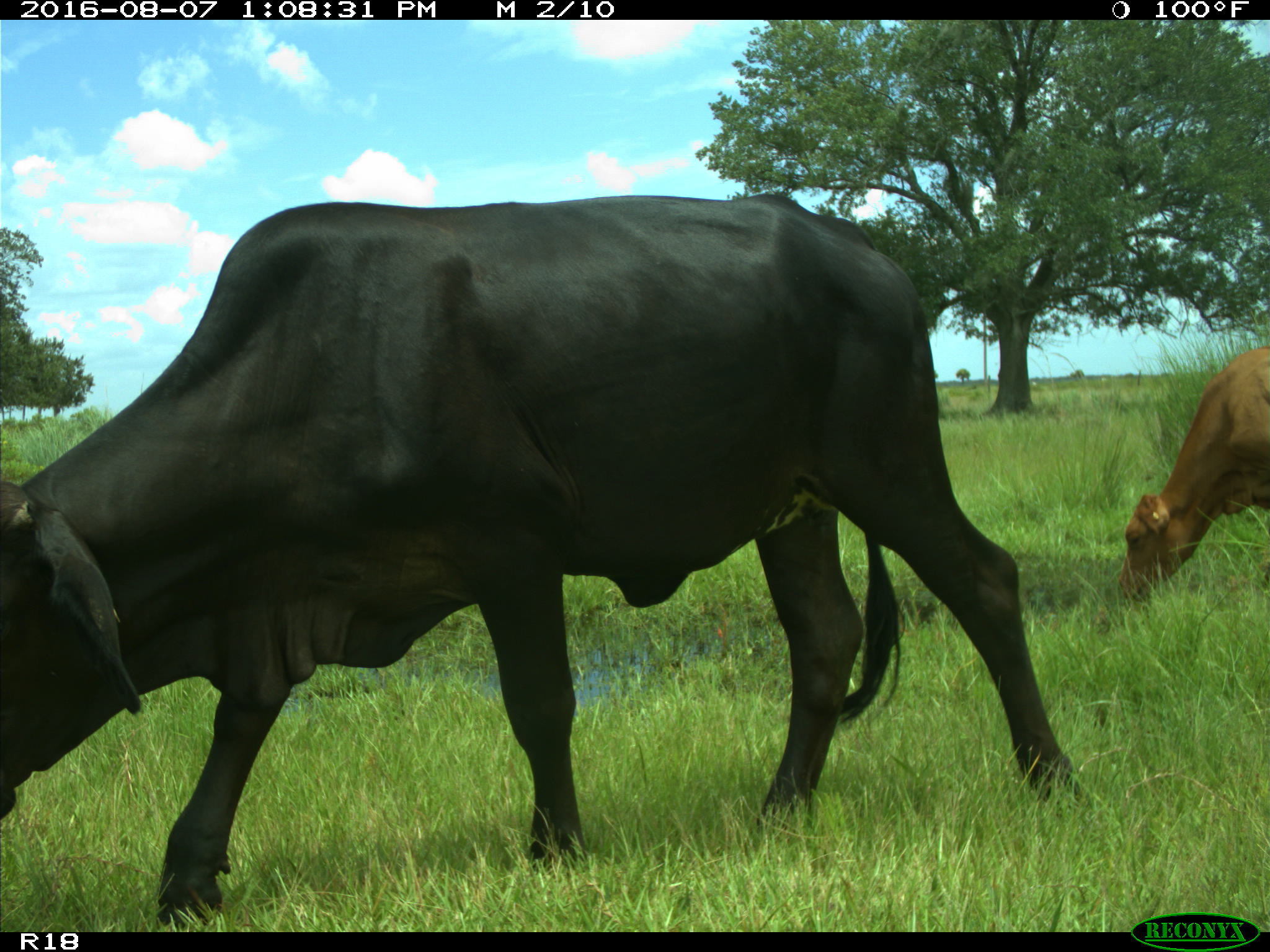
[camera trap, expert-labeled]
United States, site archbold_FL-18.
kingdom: Animalia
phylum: Chordata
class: Mammalia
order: Artiodactyla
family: Bovidae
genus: Bos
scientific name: Bos taurus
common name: domestic cow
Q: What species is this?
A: Bos taurus (domestic cow).